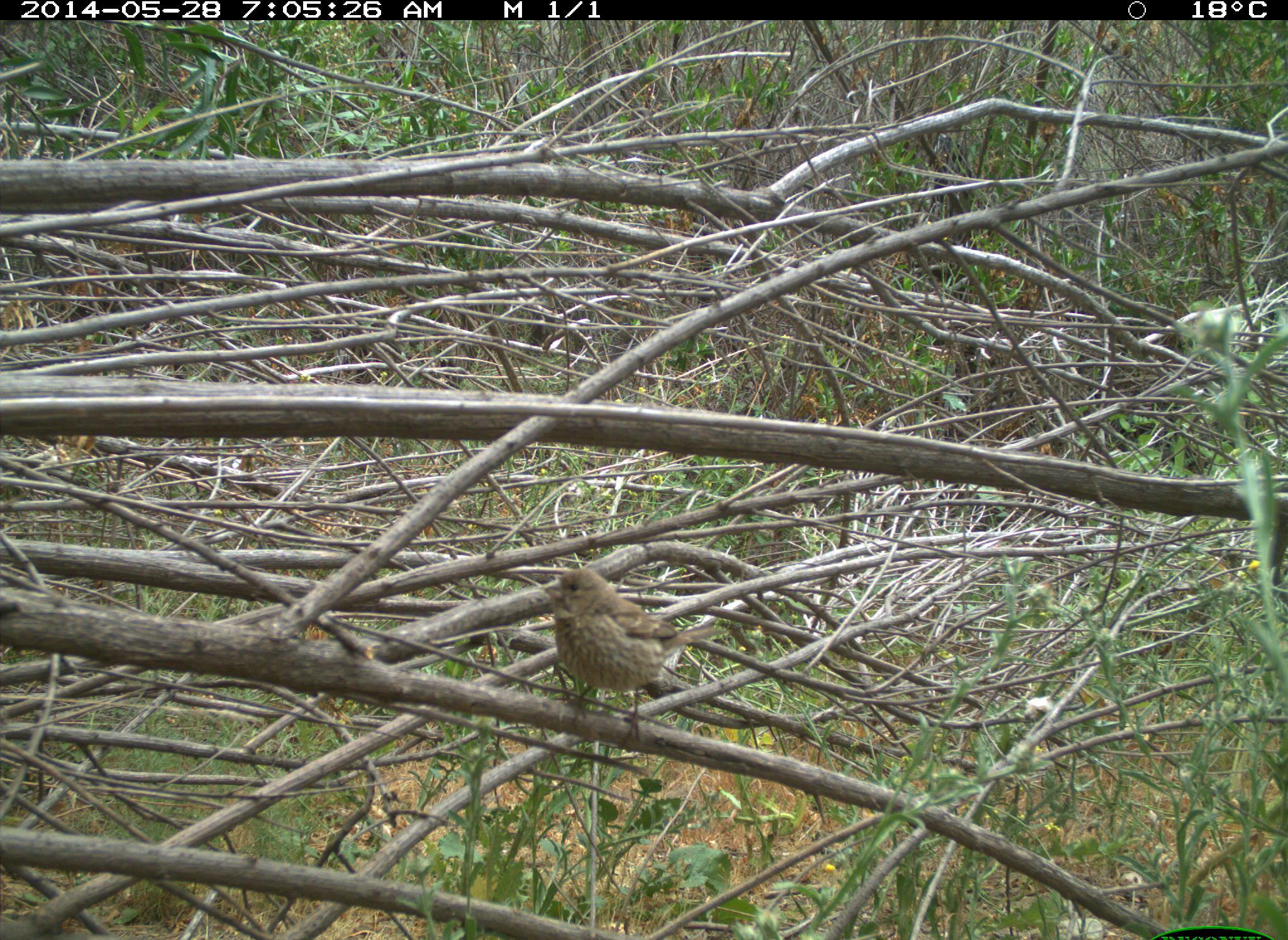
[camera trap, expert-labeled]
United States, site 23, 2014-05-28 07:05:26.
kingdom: Animalia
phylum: Chordata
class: Aves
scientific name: Aves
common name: bird